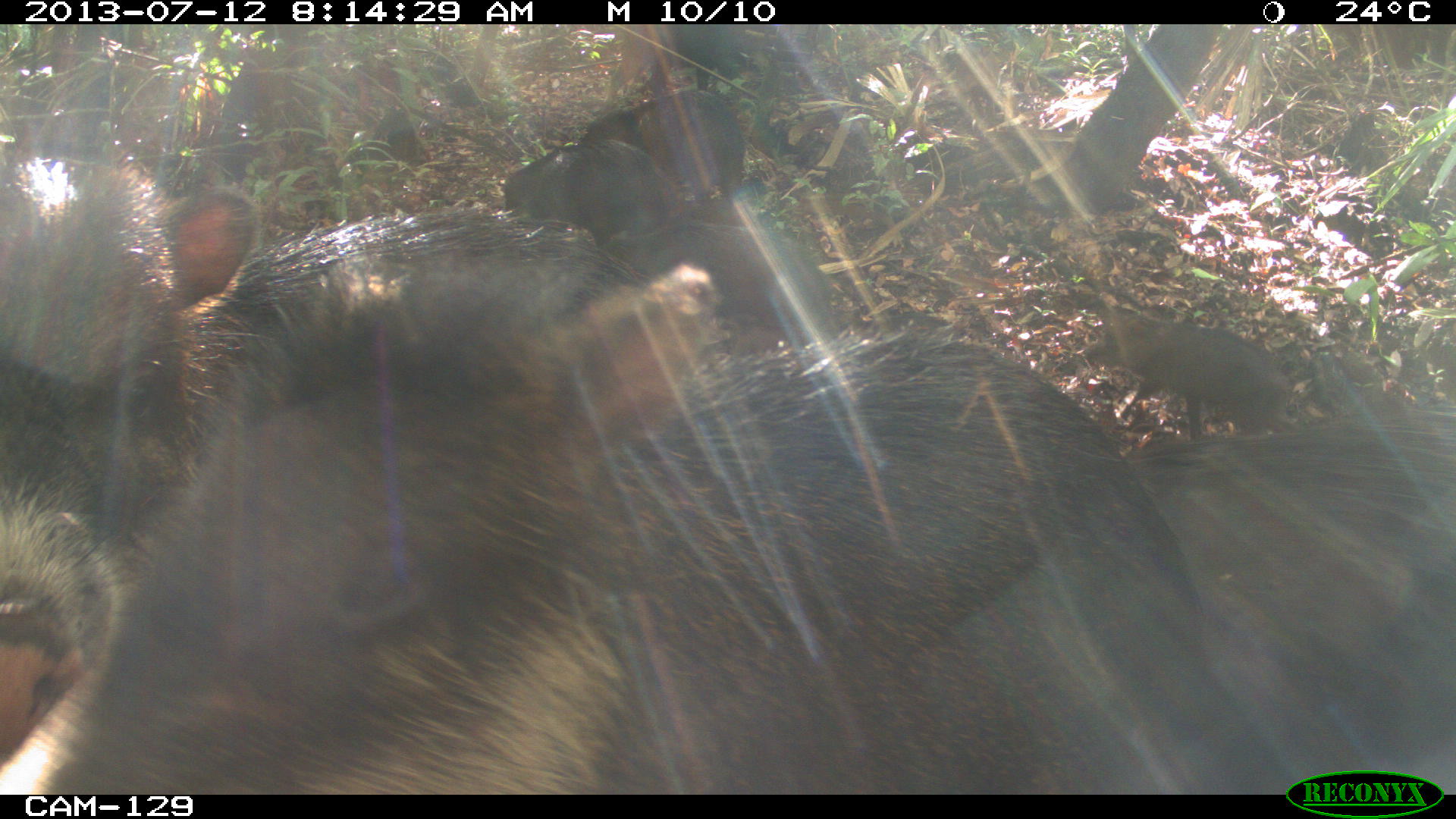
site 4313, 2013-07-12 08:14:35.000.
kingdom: Animalia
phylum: Chordata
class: Mammalia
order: Artiodactyla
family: Tayassuidae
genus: Tayassu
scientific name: Tayassu pecari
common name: white-lipped peccary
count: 20